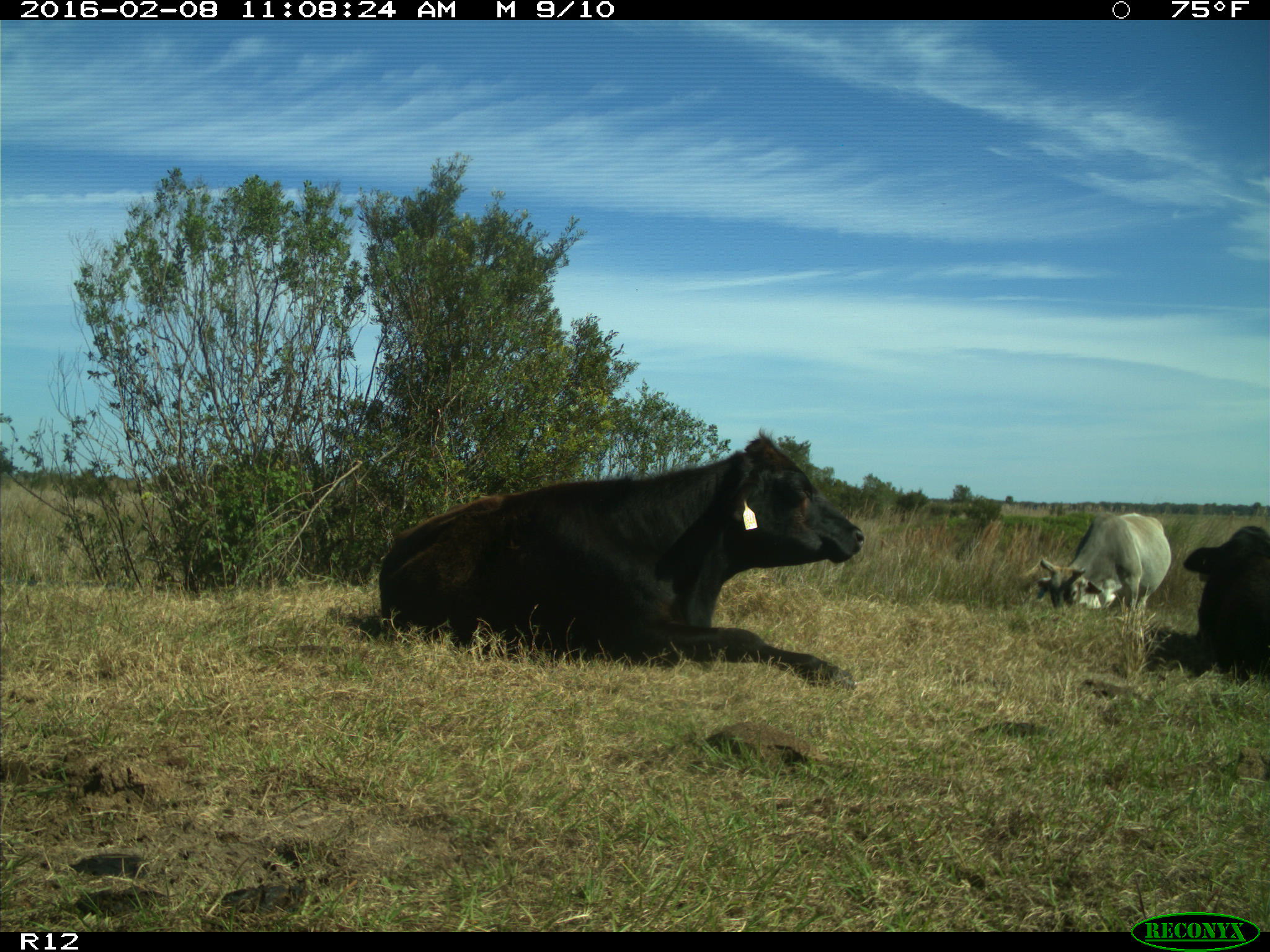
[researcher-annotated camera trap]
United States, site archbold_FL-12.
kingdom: Animalia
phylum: Chordata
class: Mammalia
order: Artiodactyla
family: Bovidae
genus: Bos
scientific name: Bos taurus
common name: domestic cow